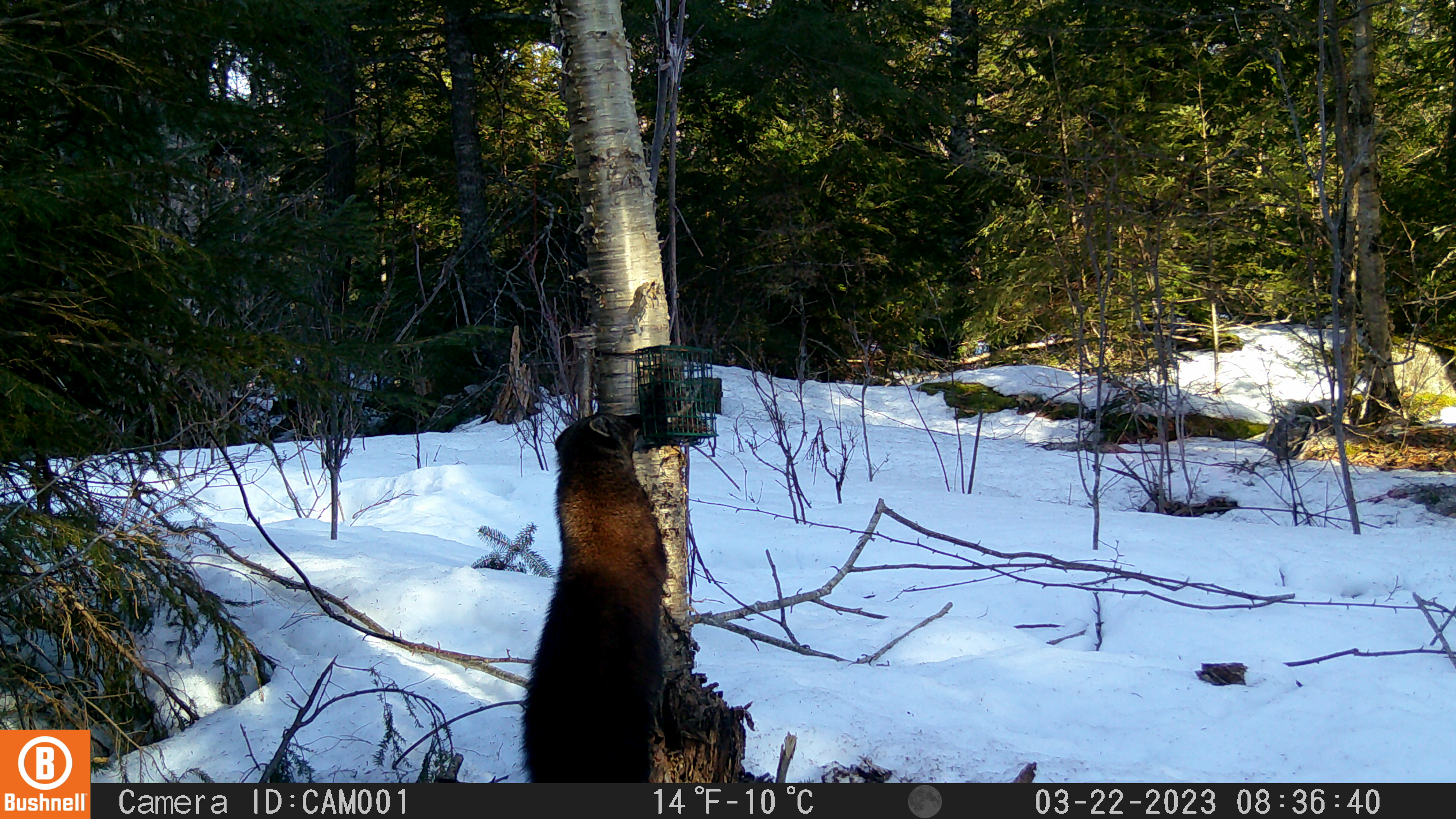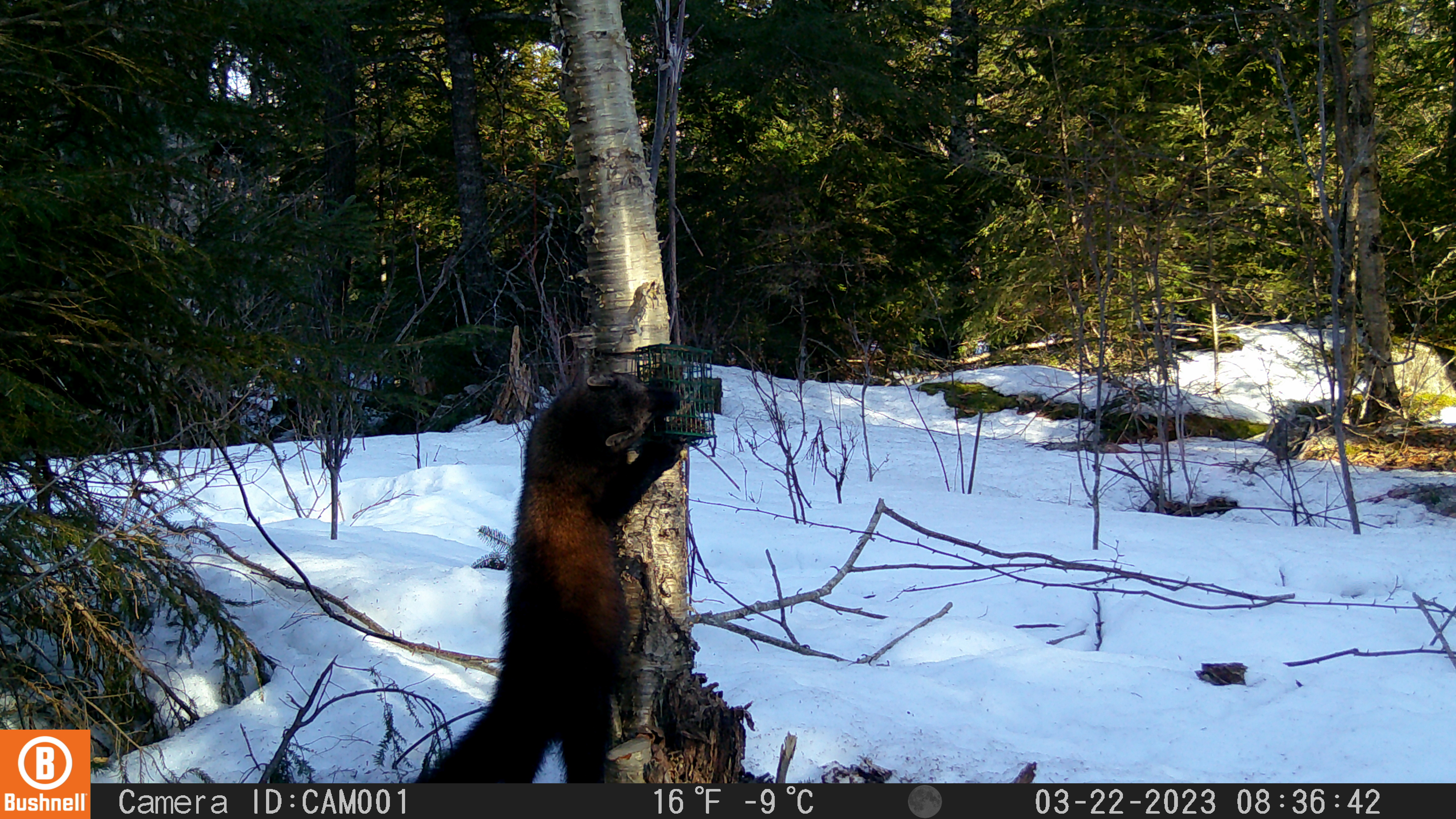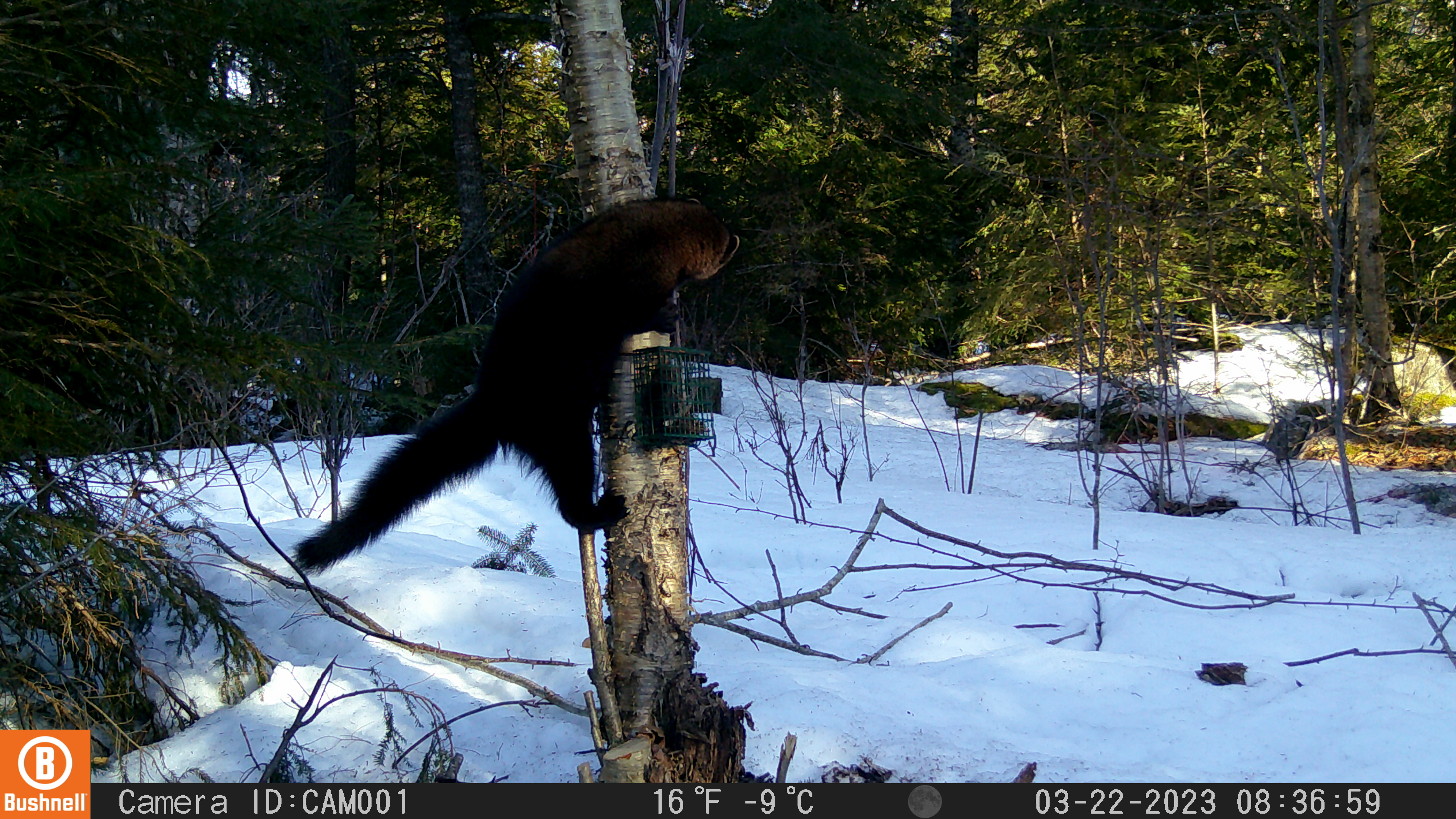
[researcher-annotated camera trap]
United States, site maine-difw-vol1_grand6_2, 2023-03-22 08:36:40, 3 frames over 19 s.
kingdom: Animalia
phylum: Chordata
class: Mammalia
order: Carnivora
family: Mustelidae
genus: Pekania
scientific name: Pekania pennanti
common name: fisher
Fisher (Pekania pennanti).